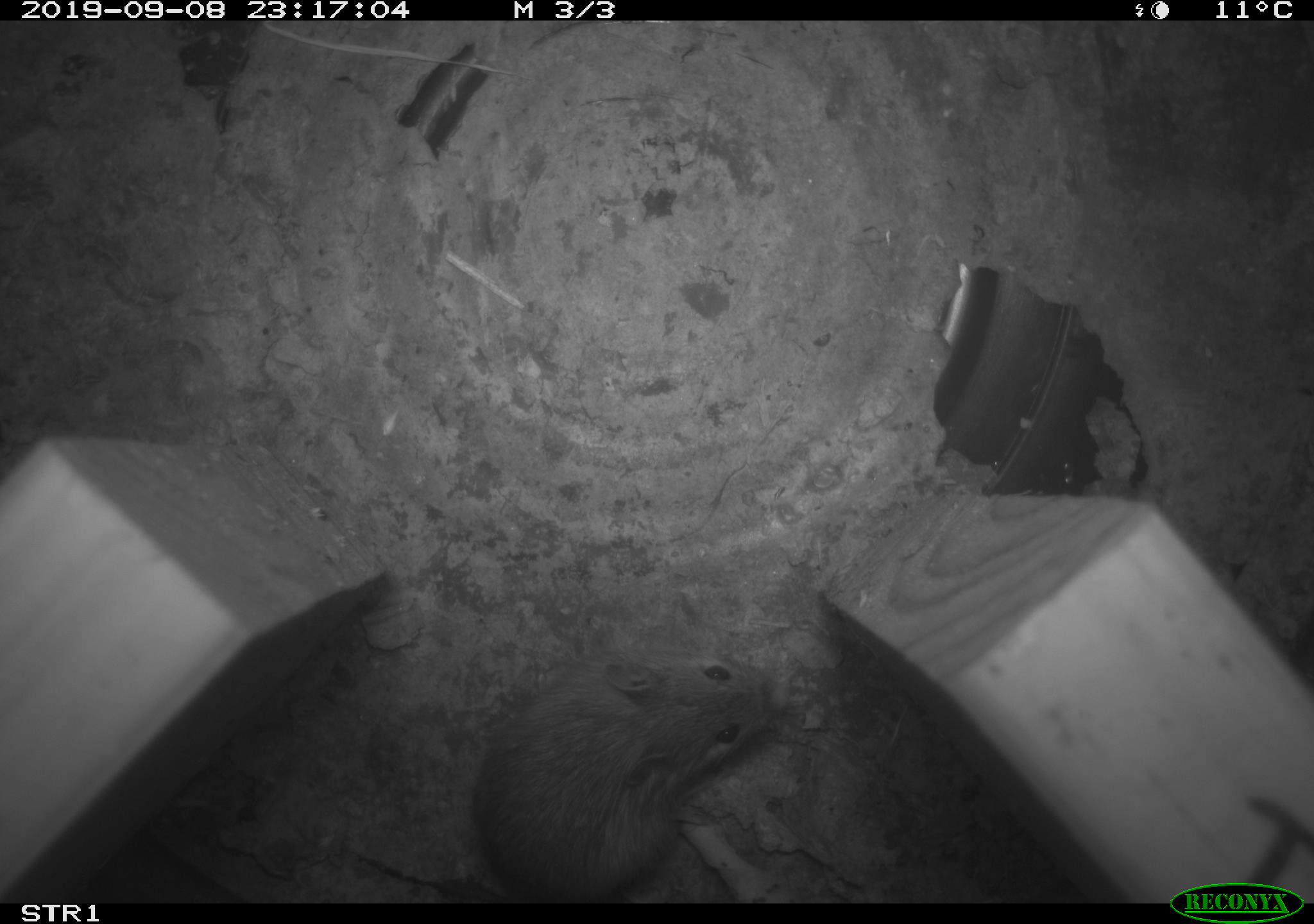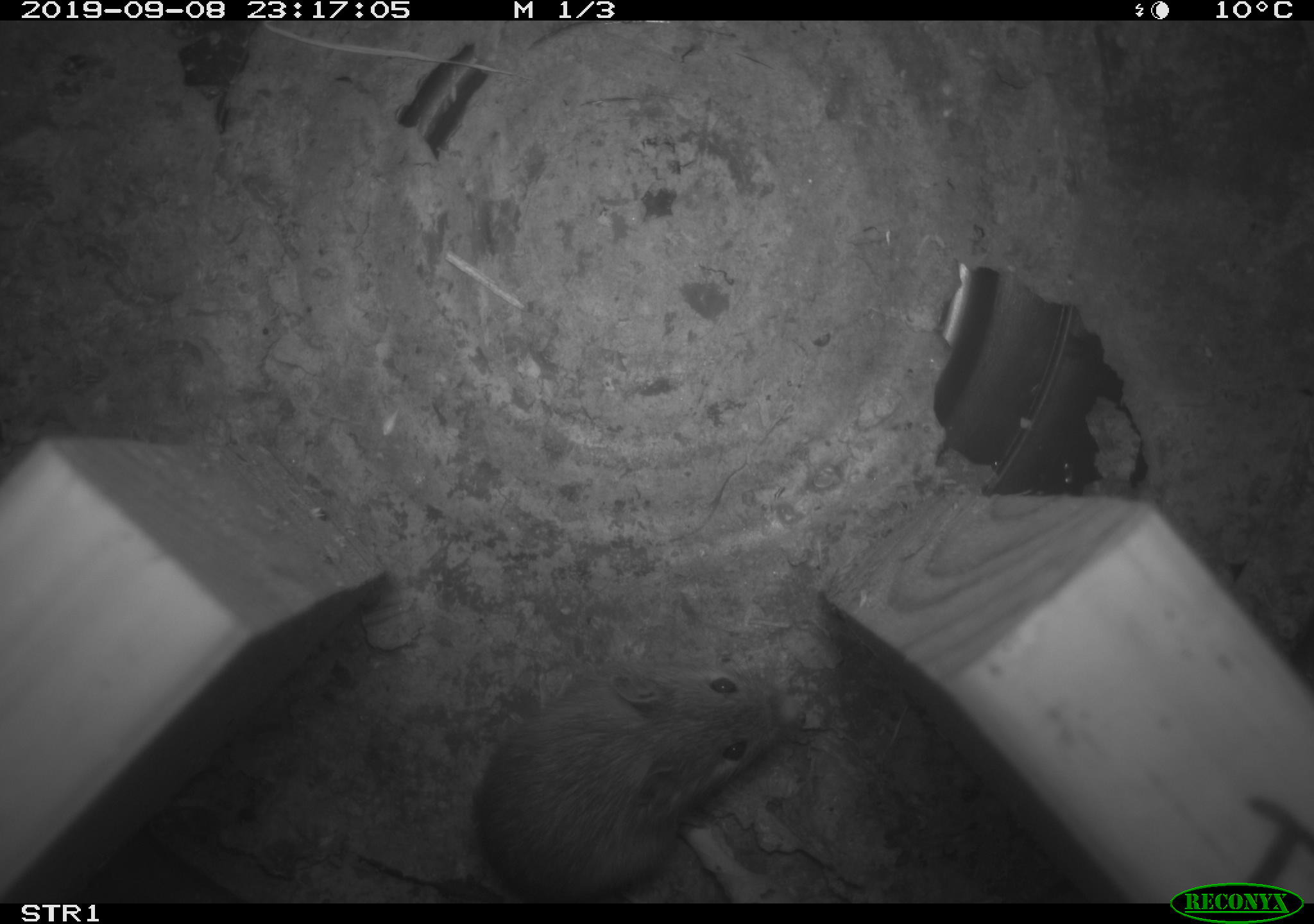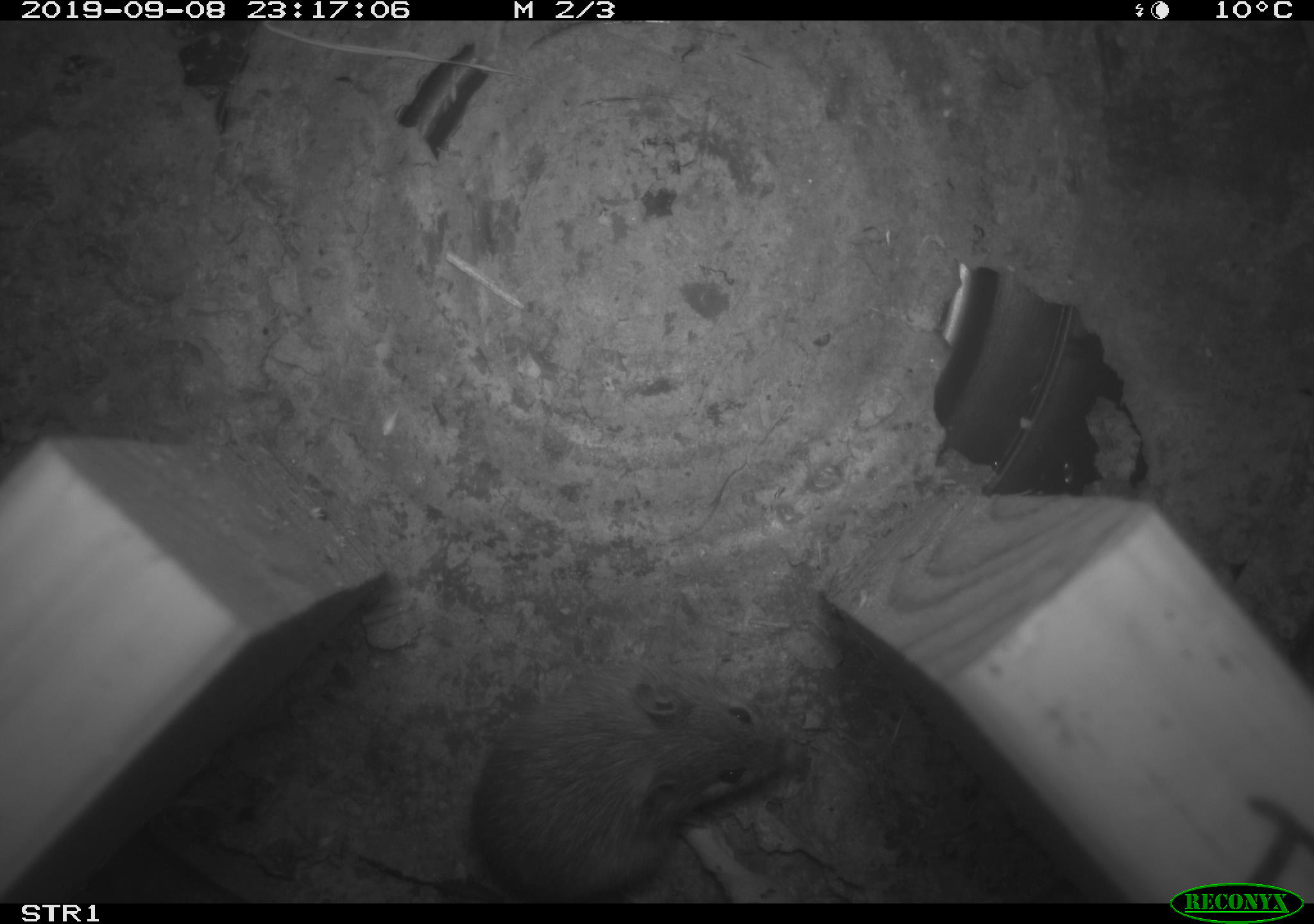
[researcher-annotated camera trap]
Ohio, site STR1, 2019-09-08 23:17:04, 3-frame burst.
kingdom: Animalia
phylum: Chordata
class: Mammalia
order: Rodentia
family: Zapodidae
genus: Napaeozapus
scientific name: Napaeozapus insignis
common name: woodland jumping mouse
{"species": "woodland jumping mouse (Napaeozapus insignis)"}